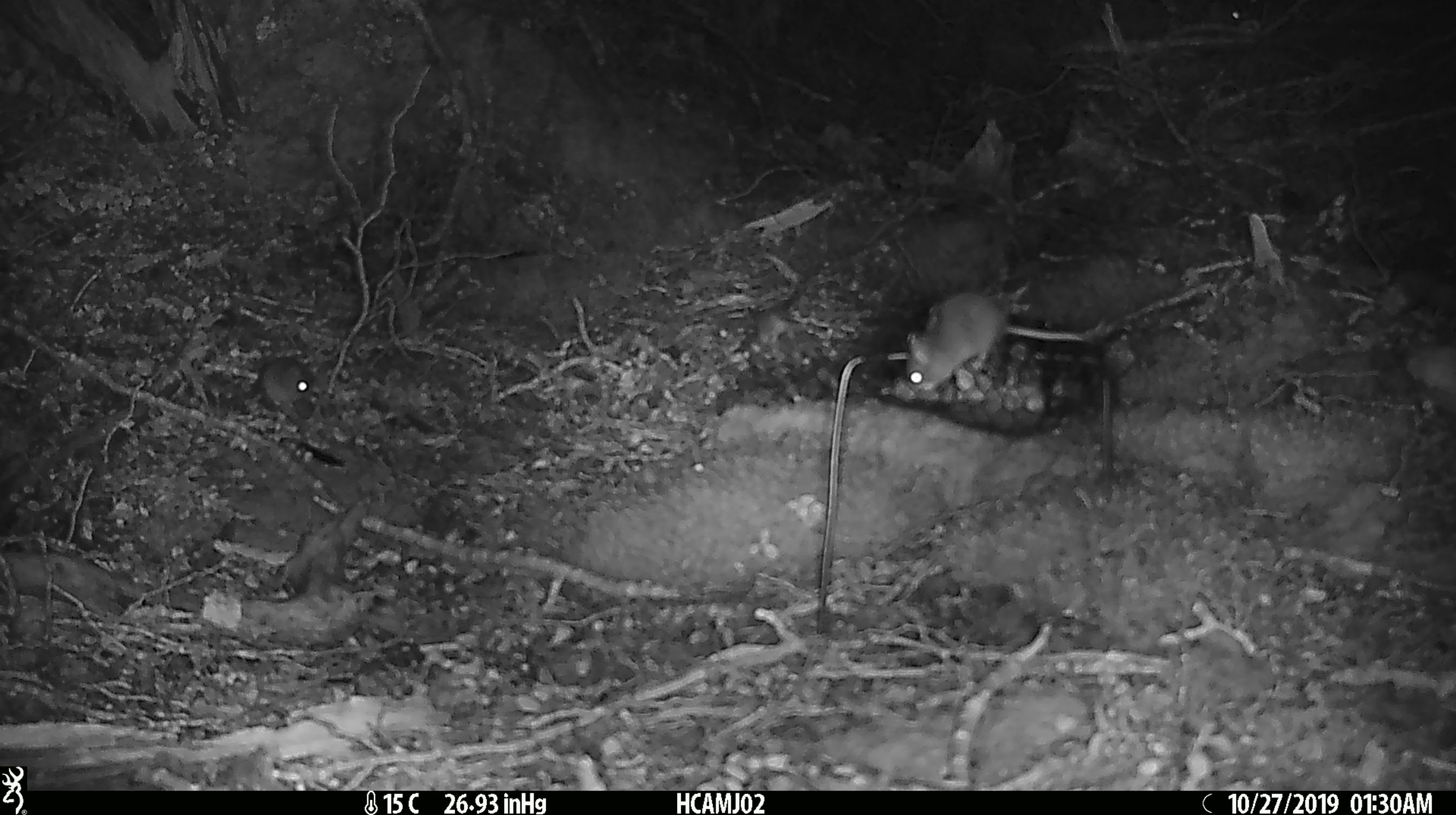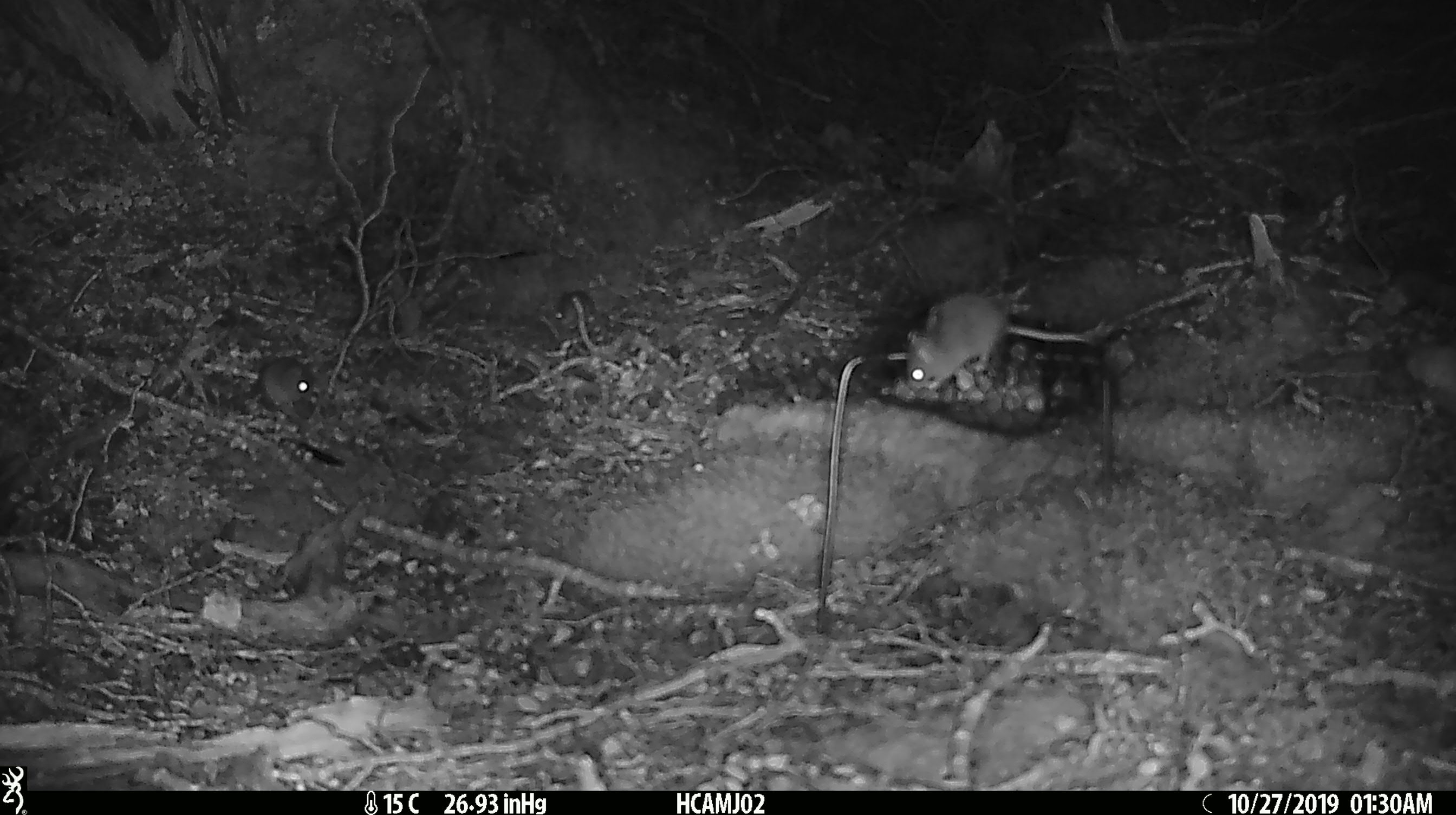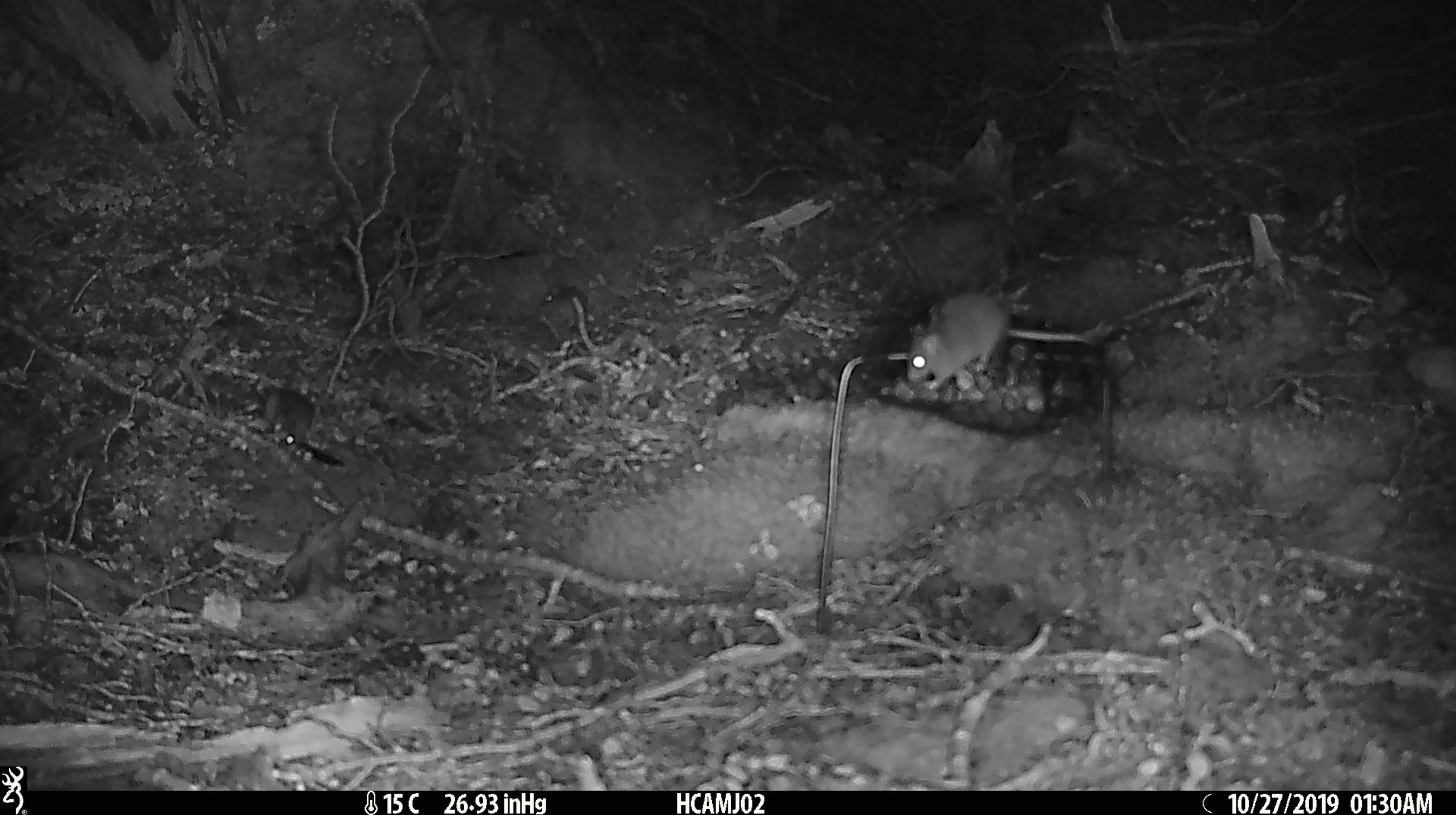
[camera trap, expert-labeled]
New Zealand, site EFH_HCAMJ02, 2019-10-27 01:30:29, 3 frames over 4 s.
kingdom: Animalia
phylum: Chordata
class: Mammalia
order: Rodentia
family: Muridae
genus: Mus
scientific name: Mus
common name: mouse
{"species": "mouse (Mus)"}